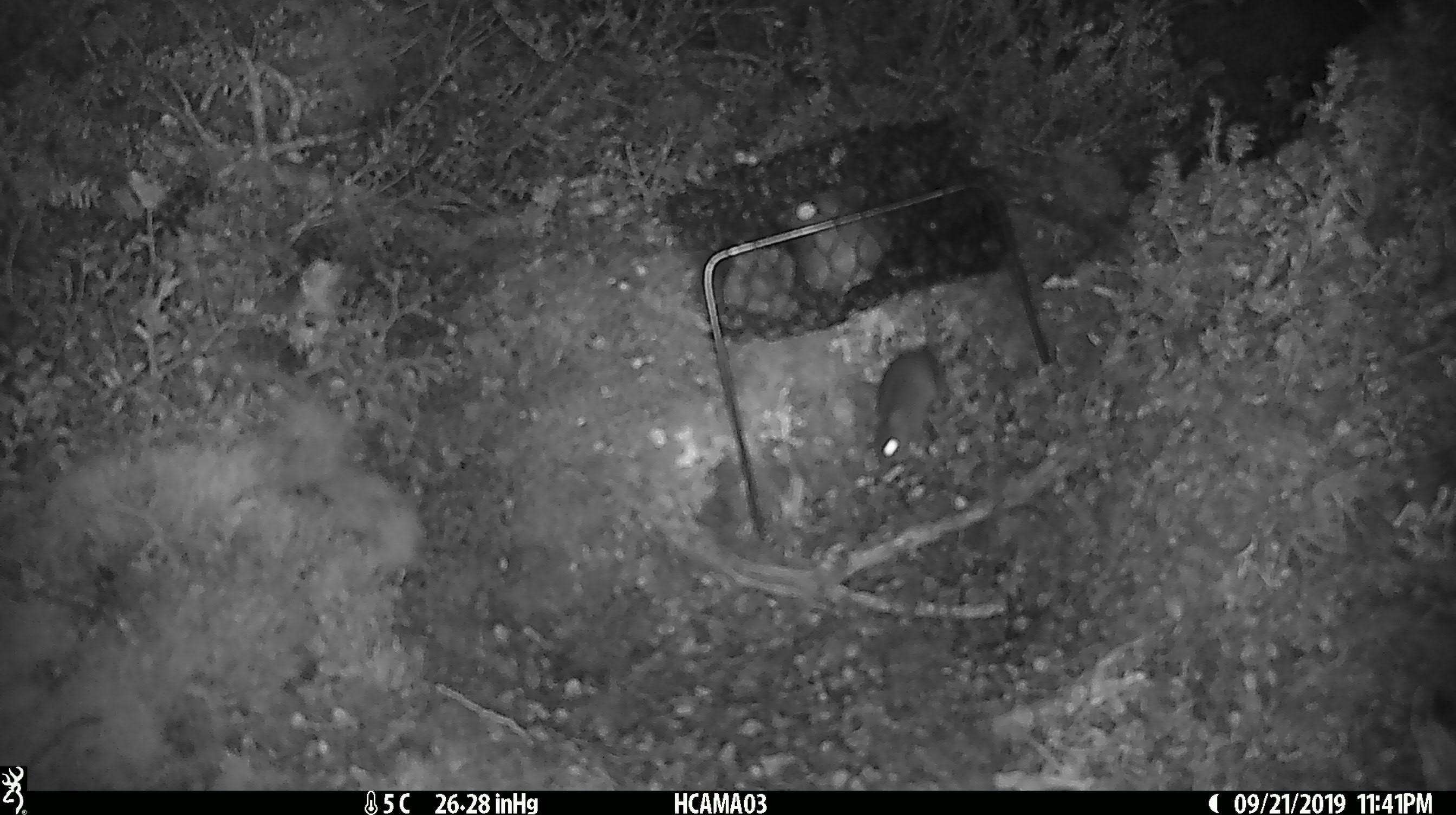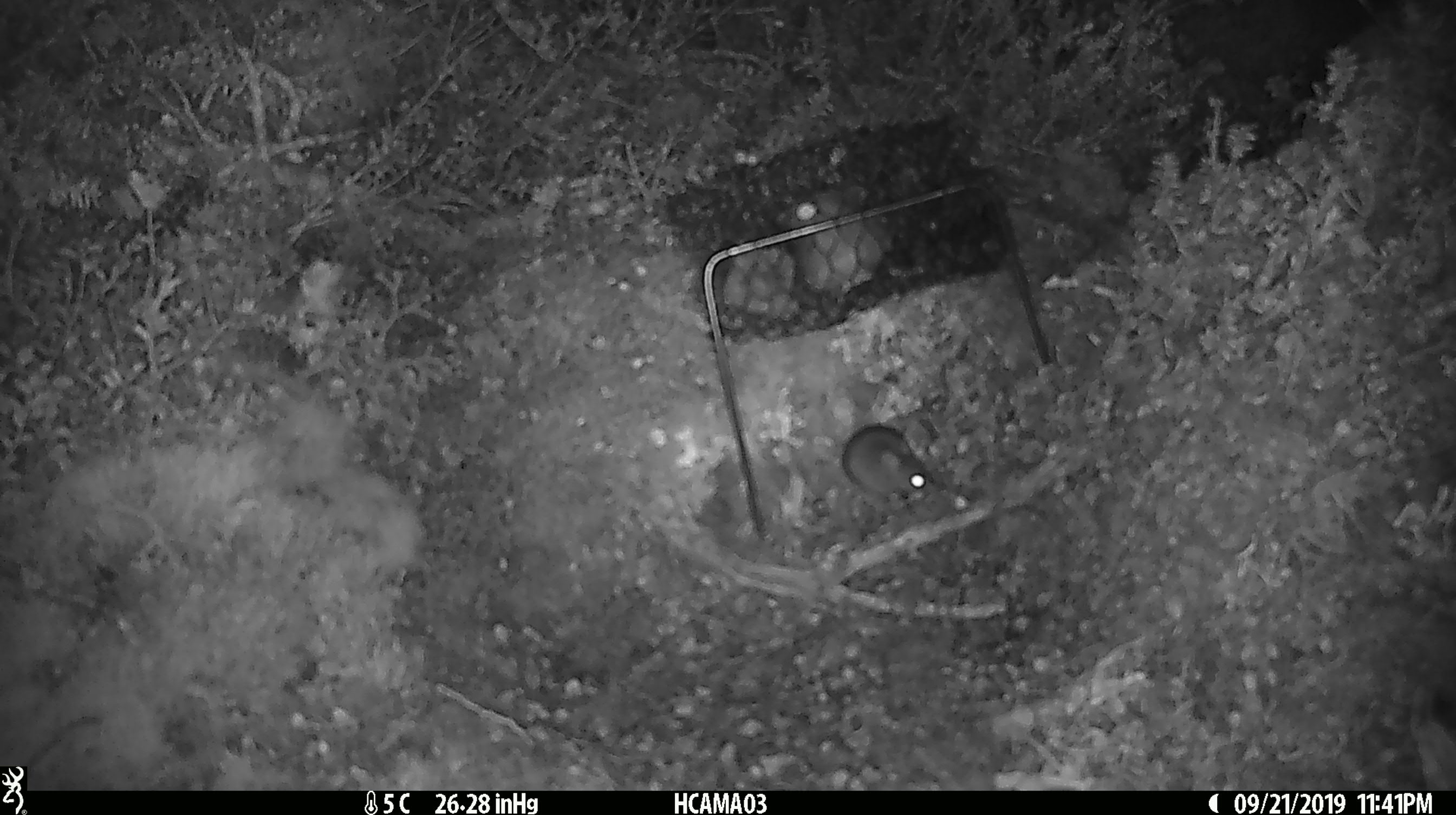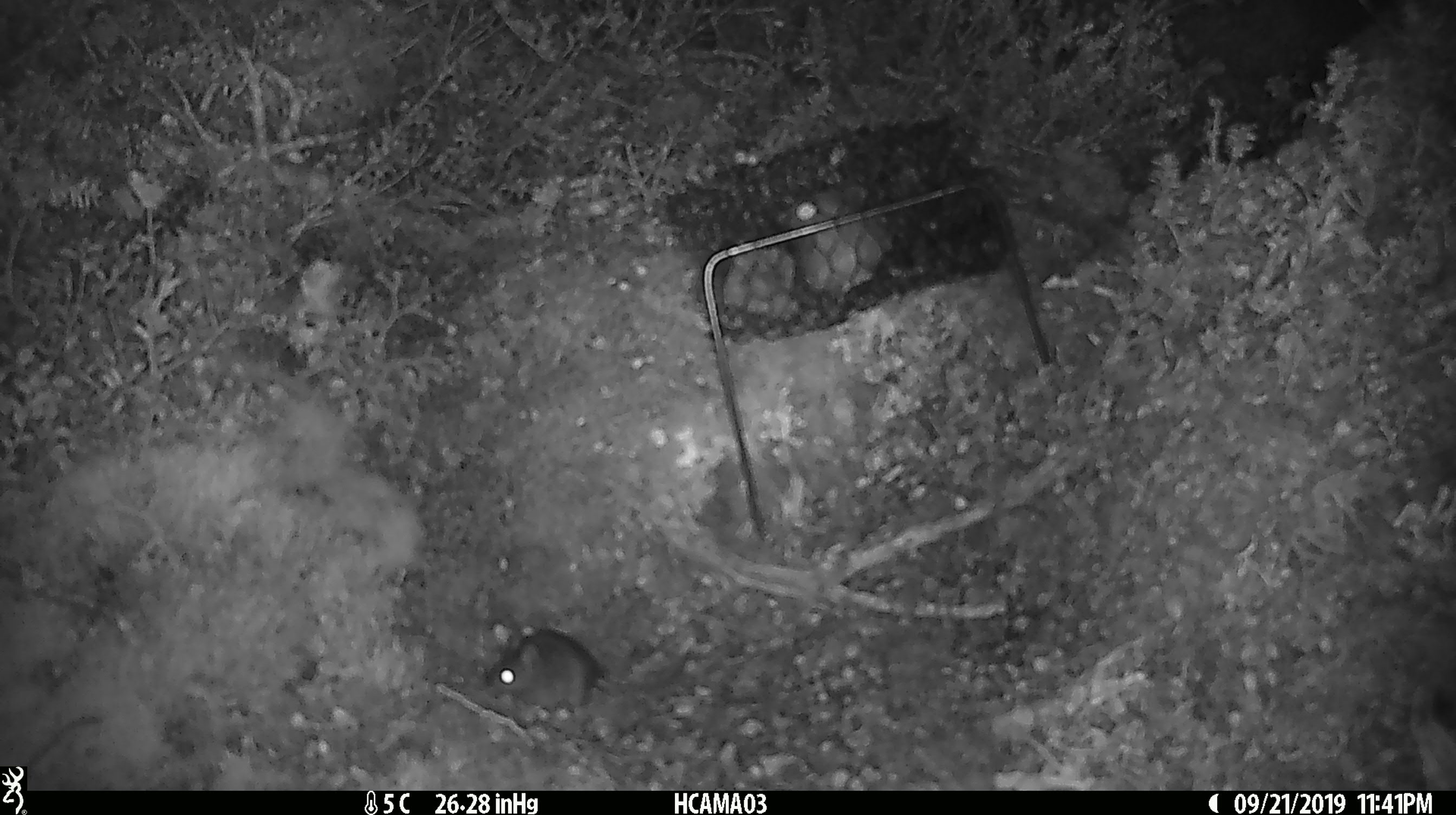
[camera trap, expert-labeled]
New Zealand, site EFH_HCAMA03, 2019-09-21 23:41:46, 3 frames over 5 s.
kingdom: Animalia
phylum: Chordata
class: Mammalia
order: Rodentia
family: Muridae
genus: Mus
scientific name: Mus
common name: mouse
Mouse (Mus).